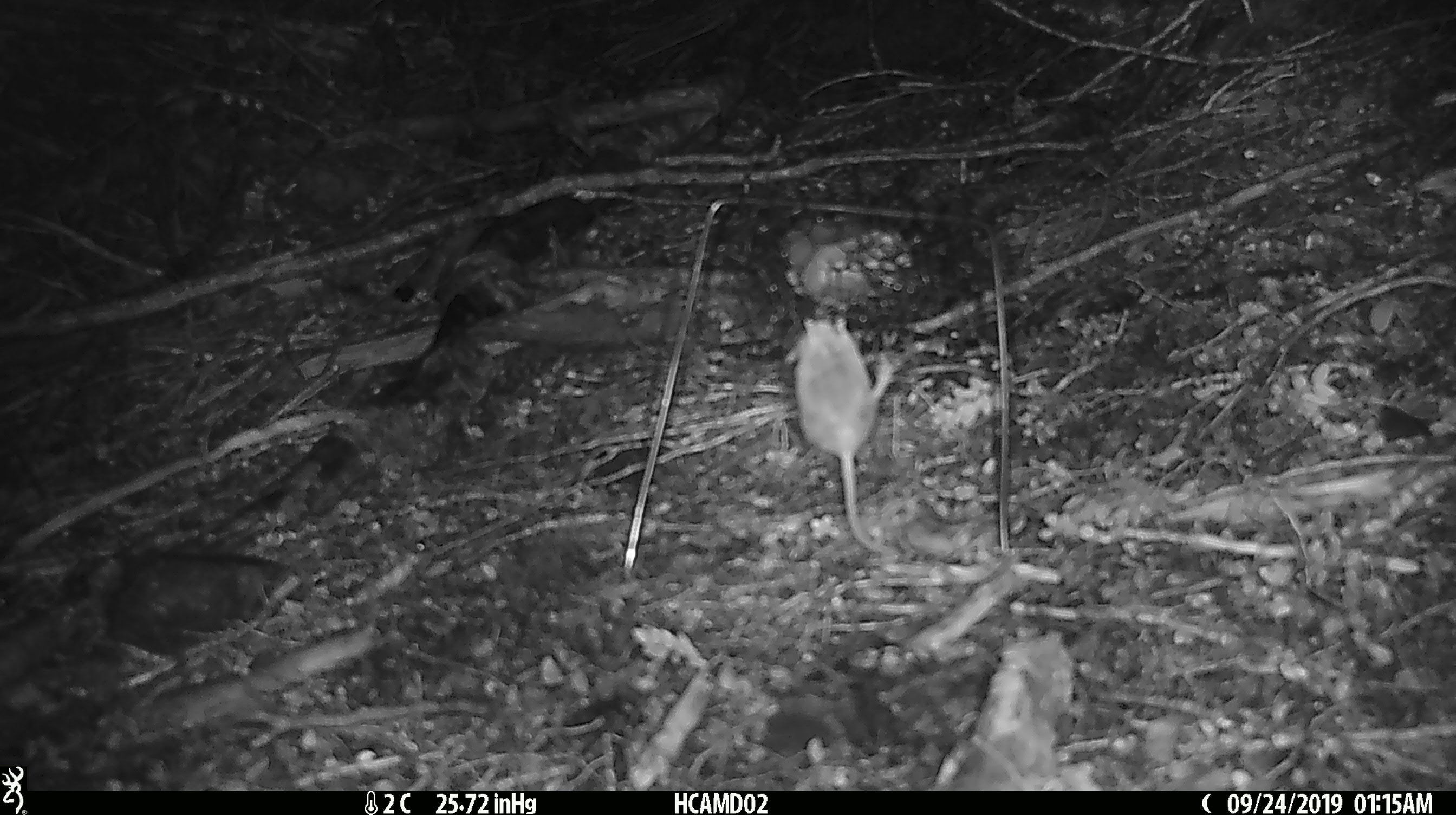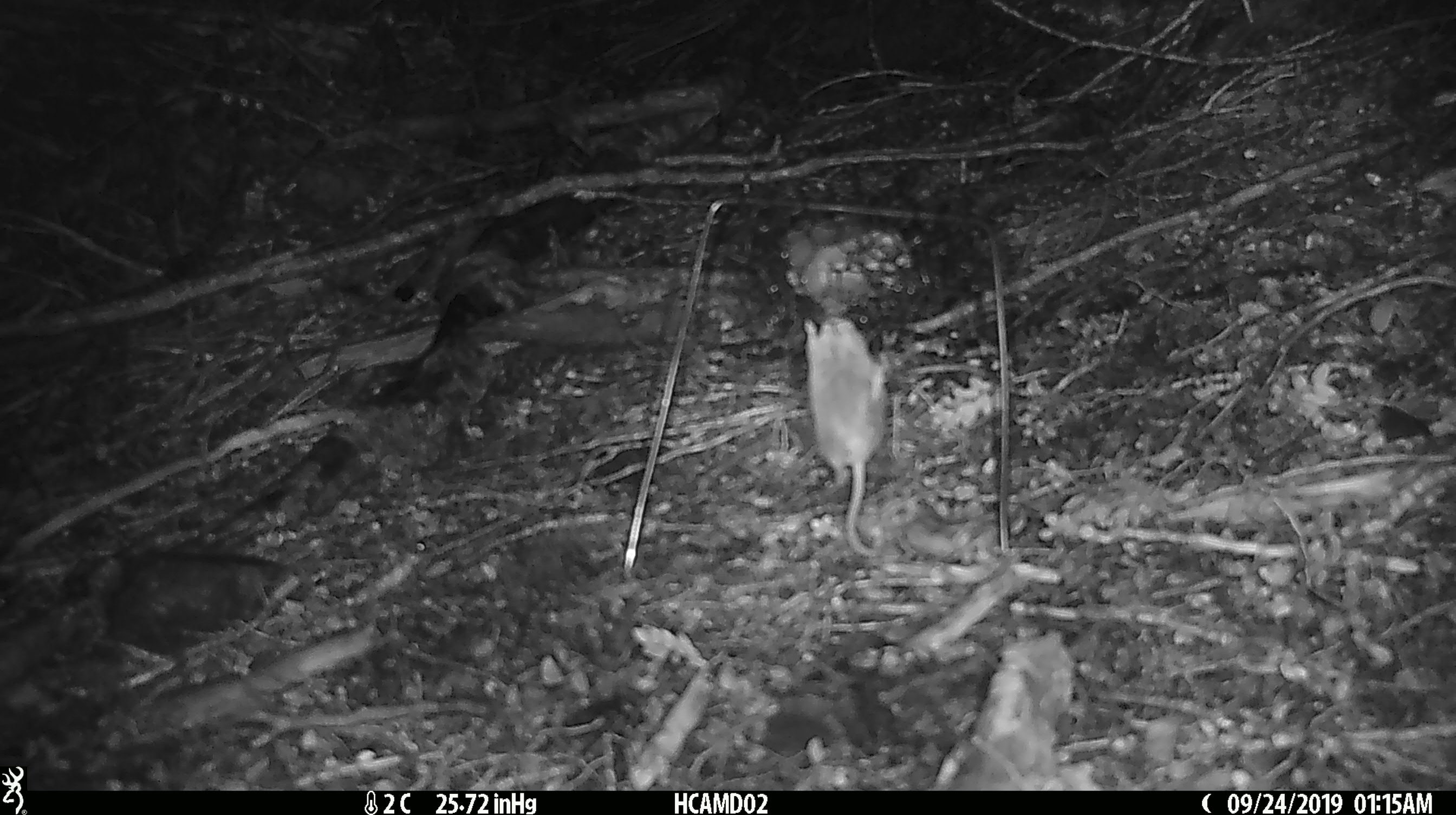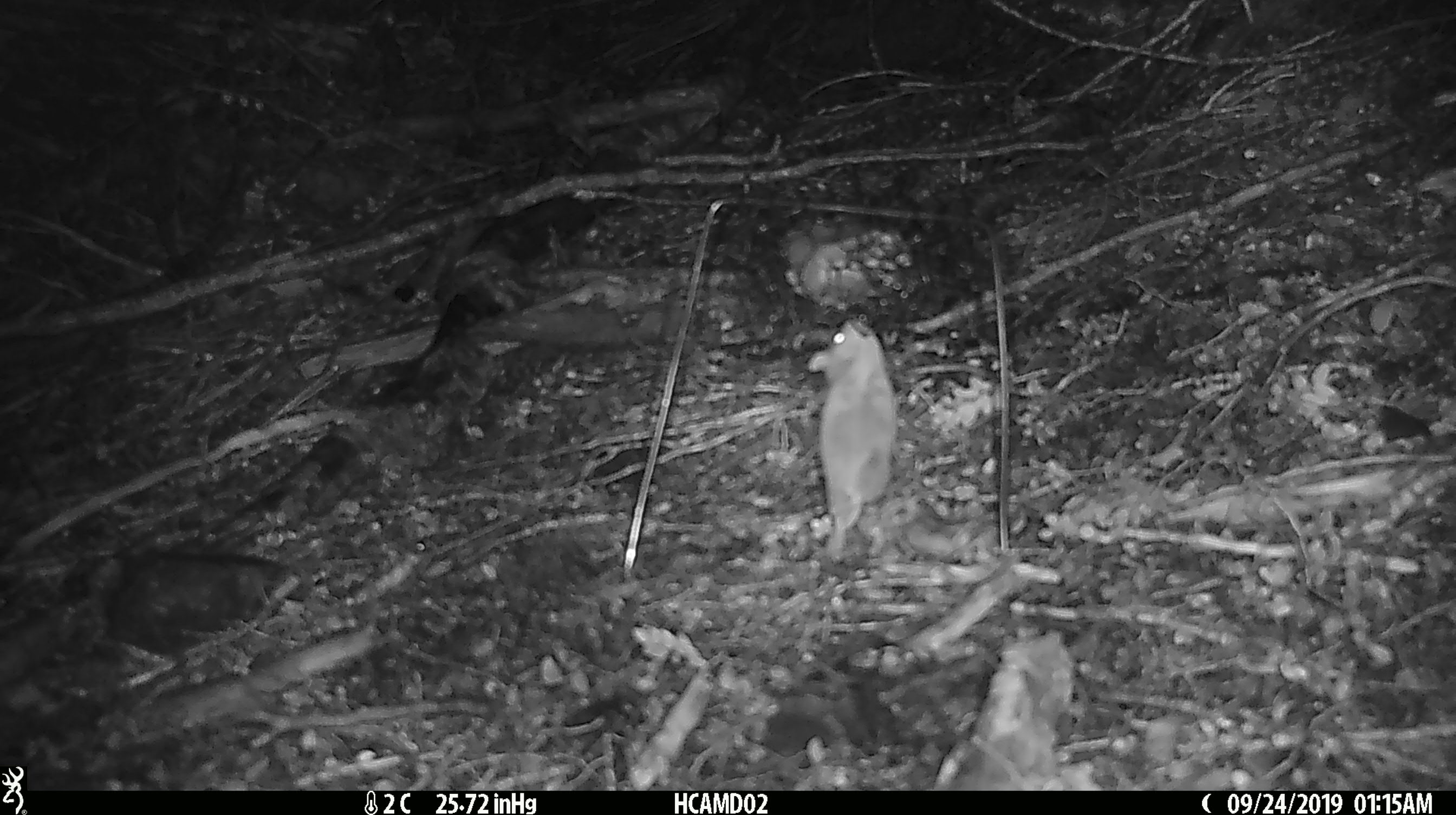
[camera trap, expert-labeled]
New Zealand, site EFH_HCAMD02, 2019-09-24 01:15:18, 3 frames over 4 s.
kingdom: Animalia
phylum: Chordata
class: Mammalia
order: Rodentia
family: Muridae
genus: Mus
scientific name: Mus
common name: mouse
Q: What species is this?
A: Mouse (Mus).